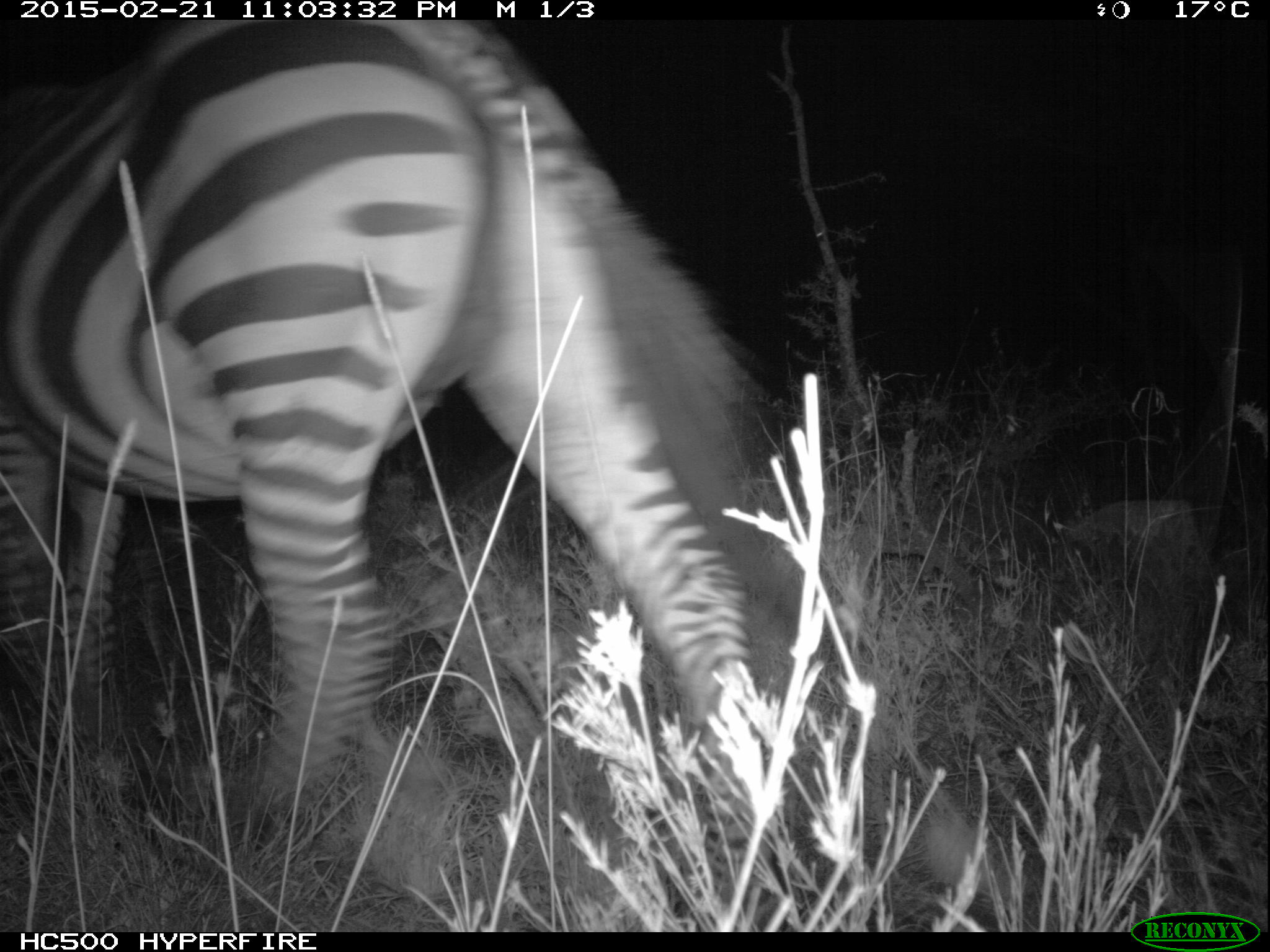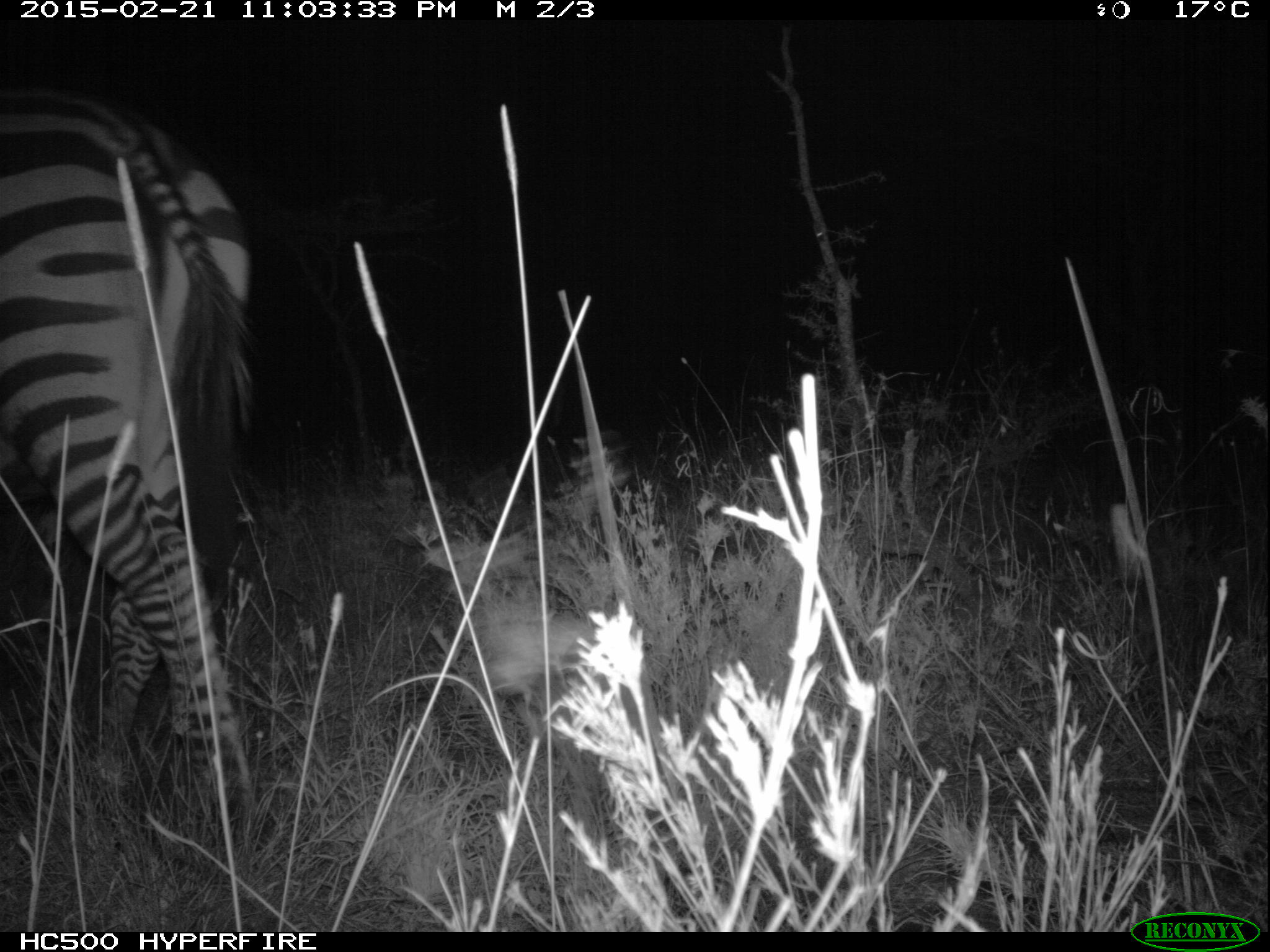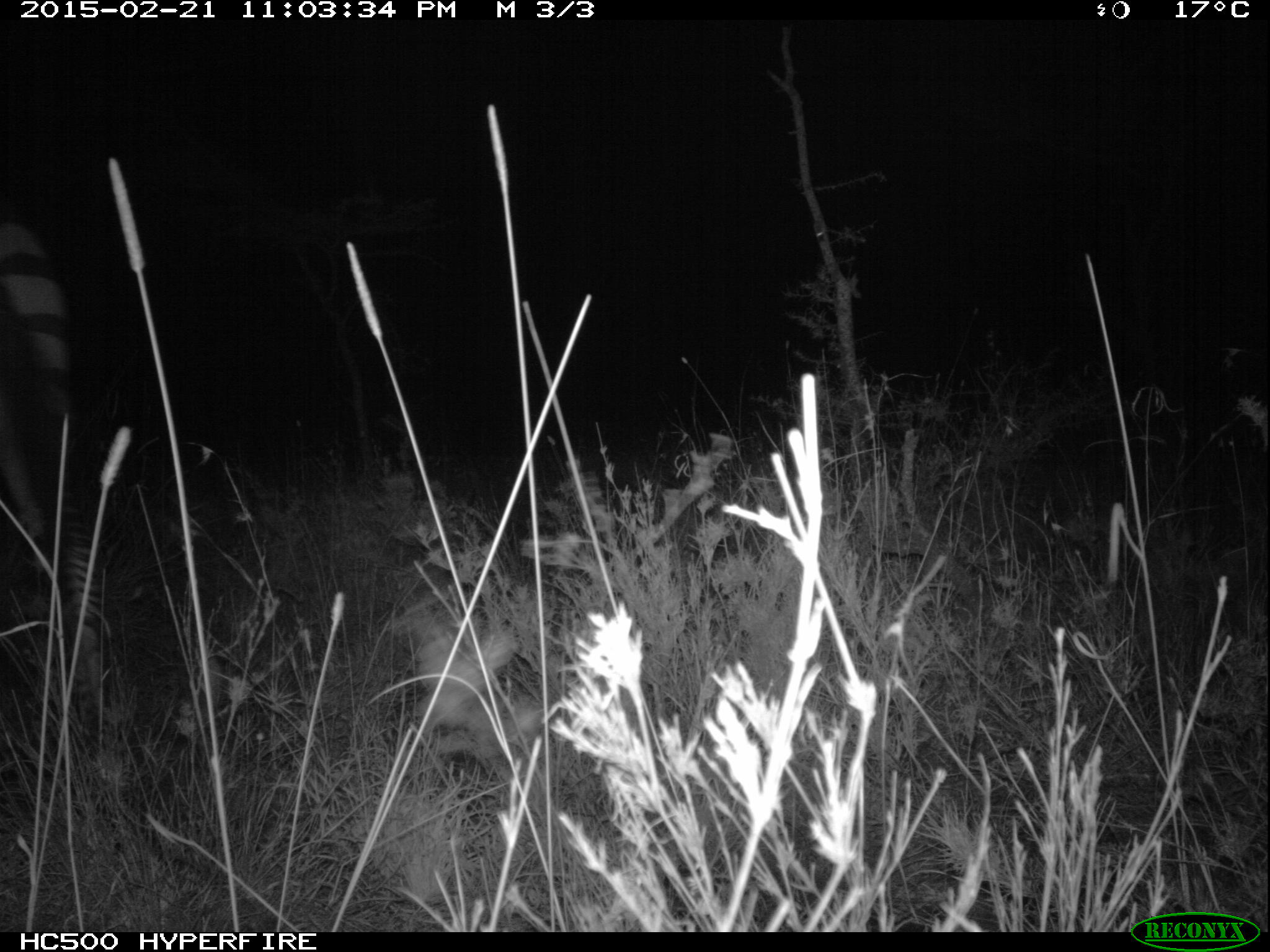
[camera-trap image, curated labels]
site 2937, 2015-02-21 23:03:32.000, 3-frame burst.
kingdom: Animalia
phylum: Chordata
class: Mammalia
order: Perissodactyla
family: Equidae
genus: Equus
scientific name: Equus quagga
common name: plains zebra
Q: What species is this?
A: Equus quagga (plains zebra).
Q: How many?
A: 2.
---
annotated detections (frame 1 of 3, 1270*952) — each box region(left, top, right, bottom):
equus quagga: region(0, 17, 827, 930)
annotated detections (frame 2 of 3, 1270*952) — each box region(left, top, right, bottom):
equus quagga: region(0, 82, 251, 839)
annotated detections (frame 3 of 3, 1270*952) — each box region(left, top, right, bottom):
equus quagga: region(0, 209, 102, 772)